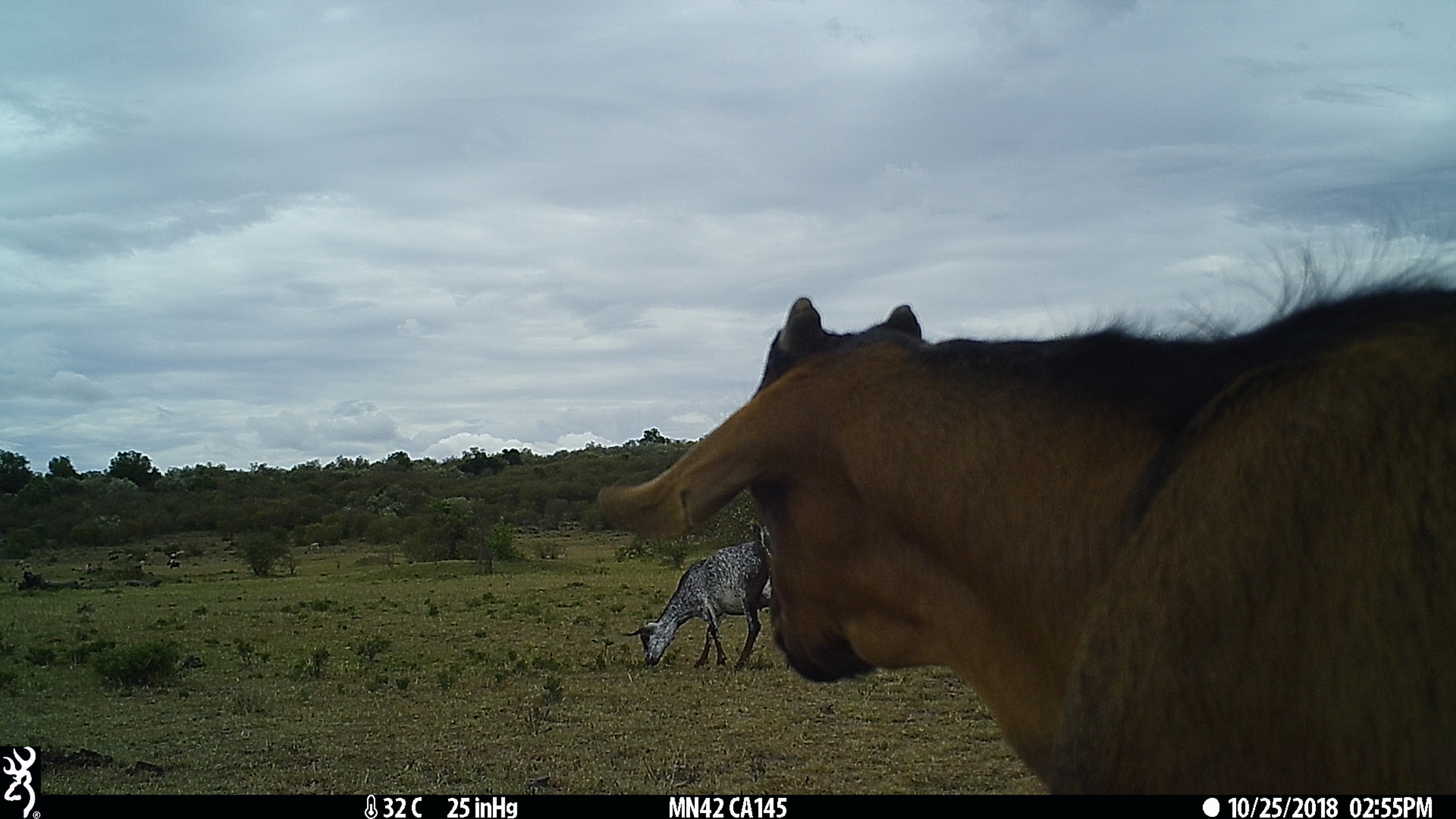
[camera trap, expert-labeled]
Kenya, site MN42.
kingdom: Animalia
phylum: Chordata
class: Mammalia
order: Artiodactyla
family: Bovidae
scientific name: Bovidae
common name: sheep or goat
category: shoat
Shoat (sheep or goat) (Bovidae).